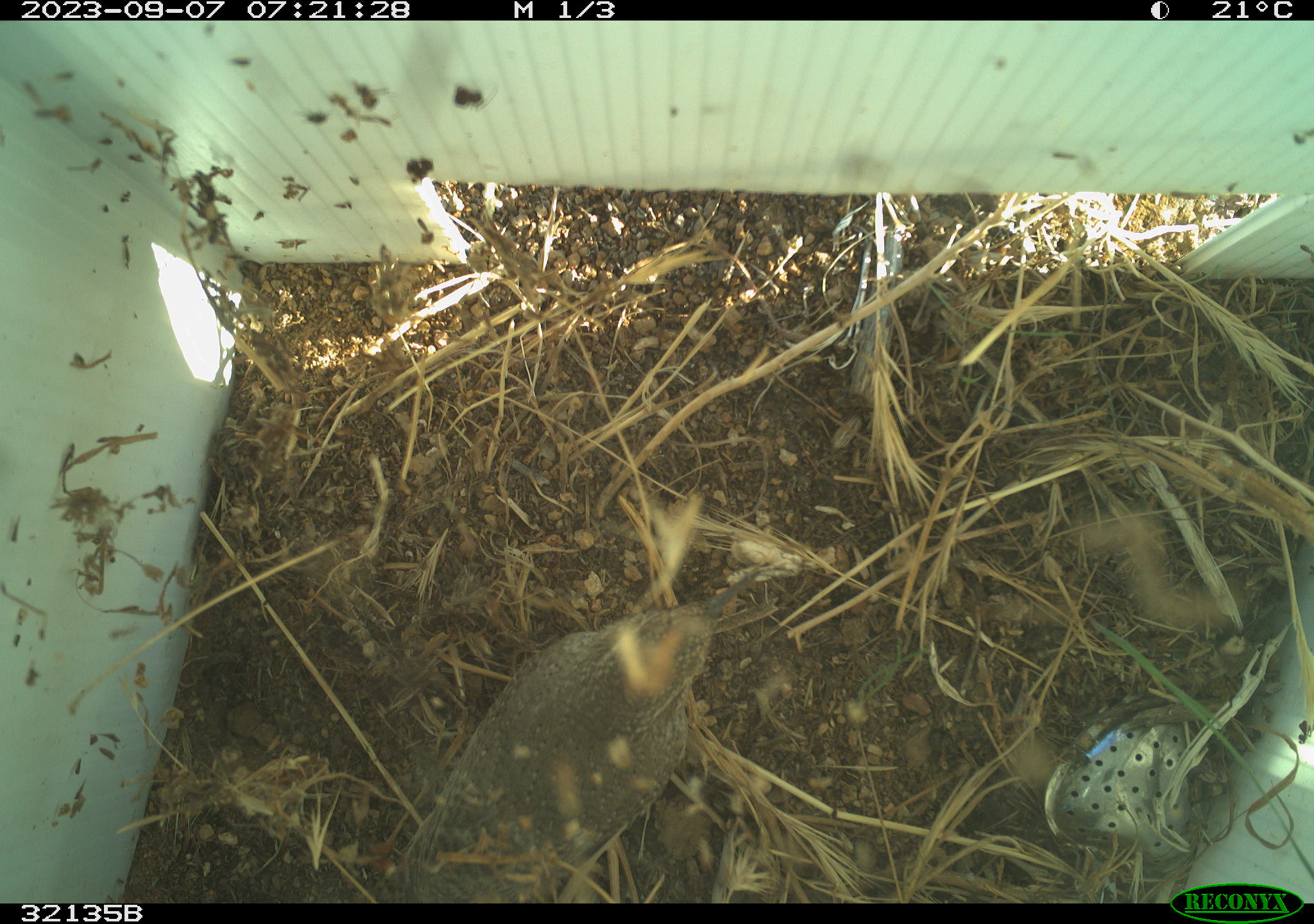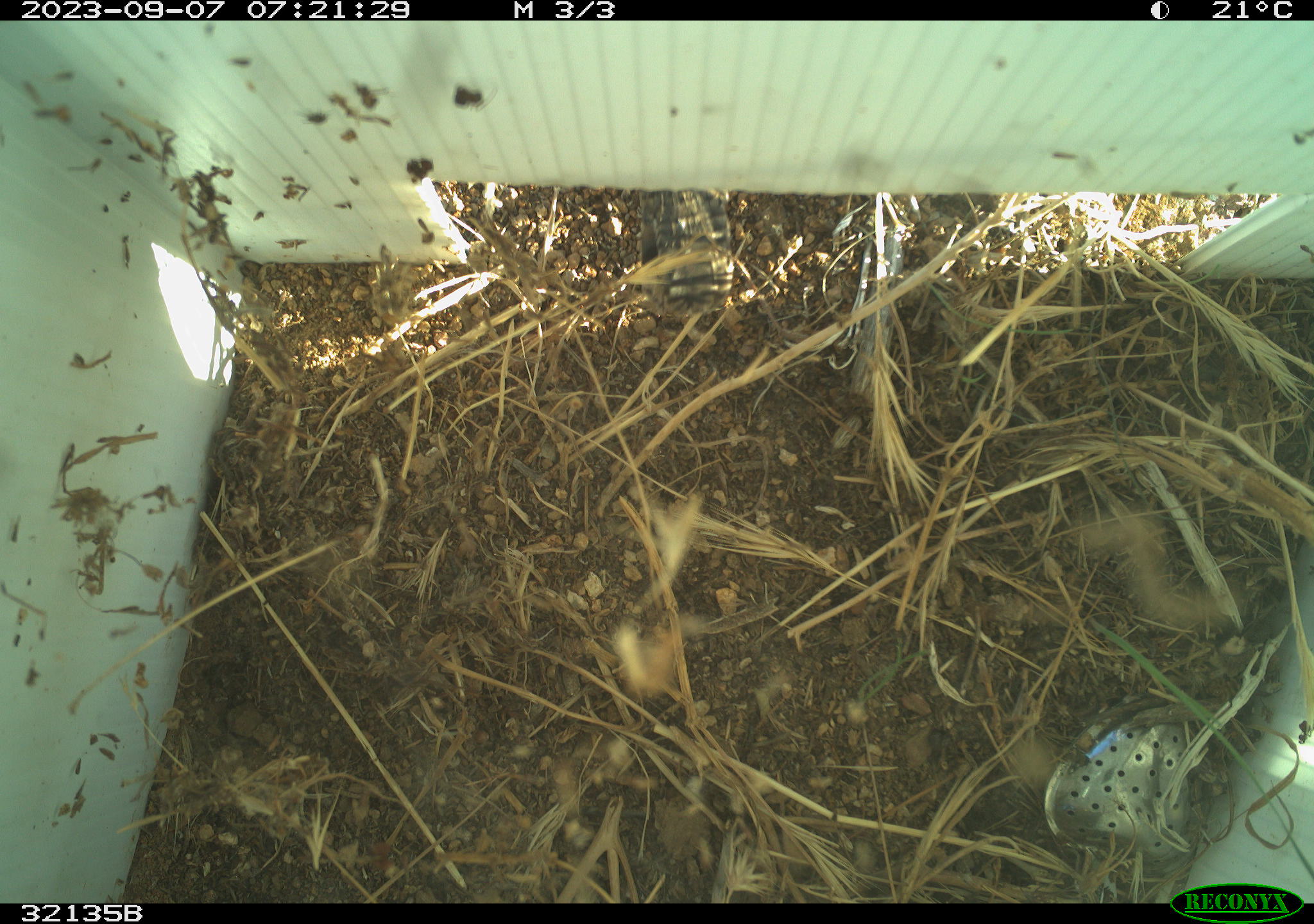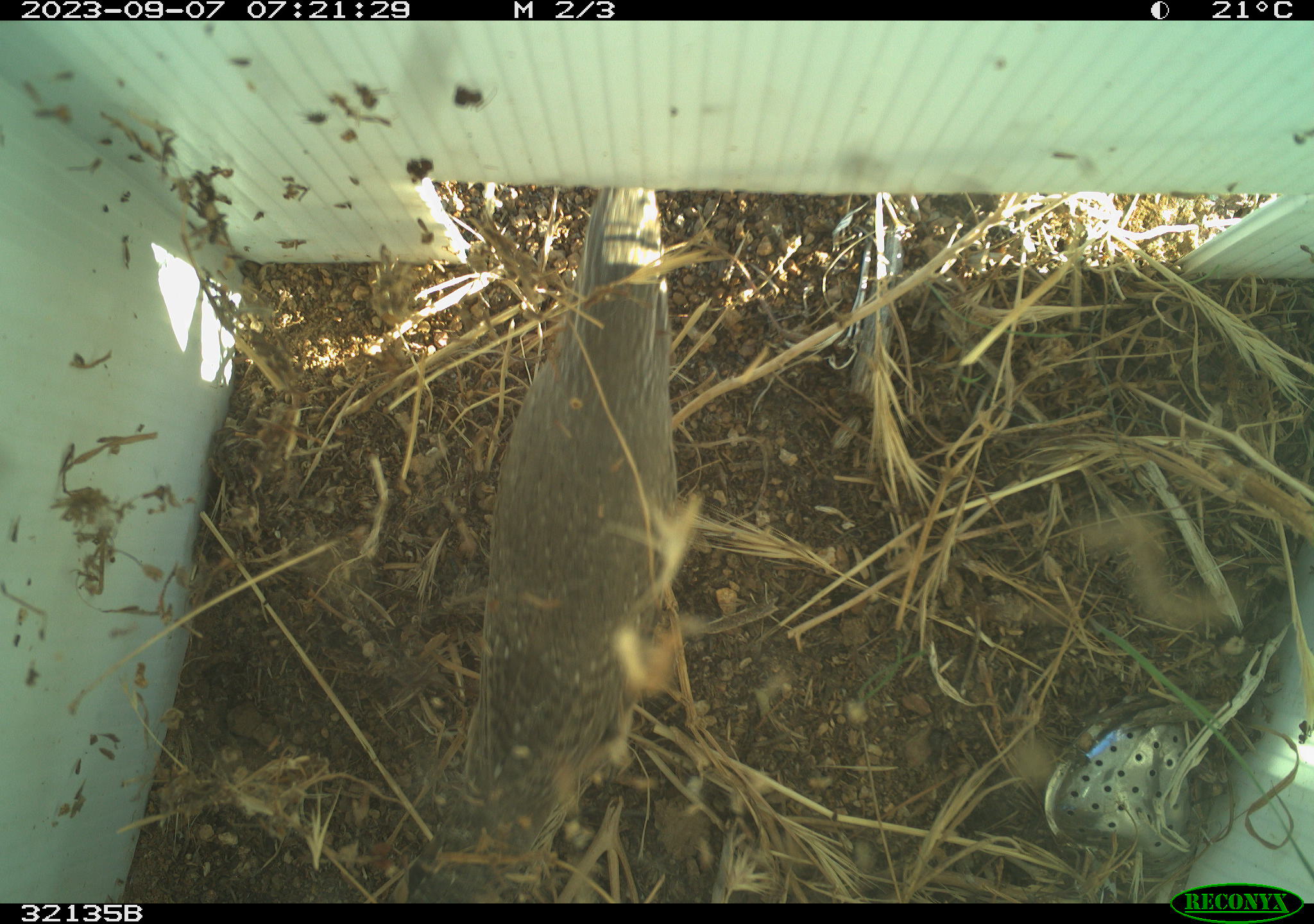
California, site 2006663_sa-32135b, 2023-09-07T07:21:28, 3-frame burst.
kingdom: Animalia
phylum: Chordata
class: Aves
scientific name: Aves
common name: bird